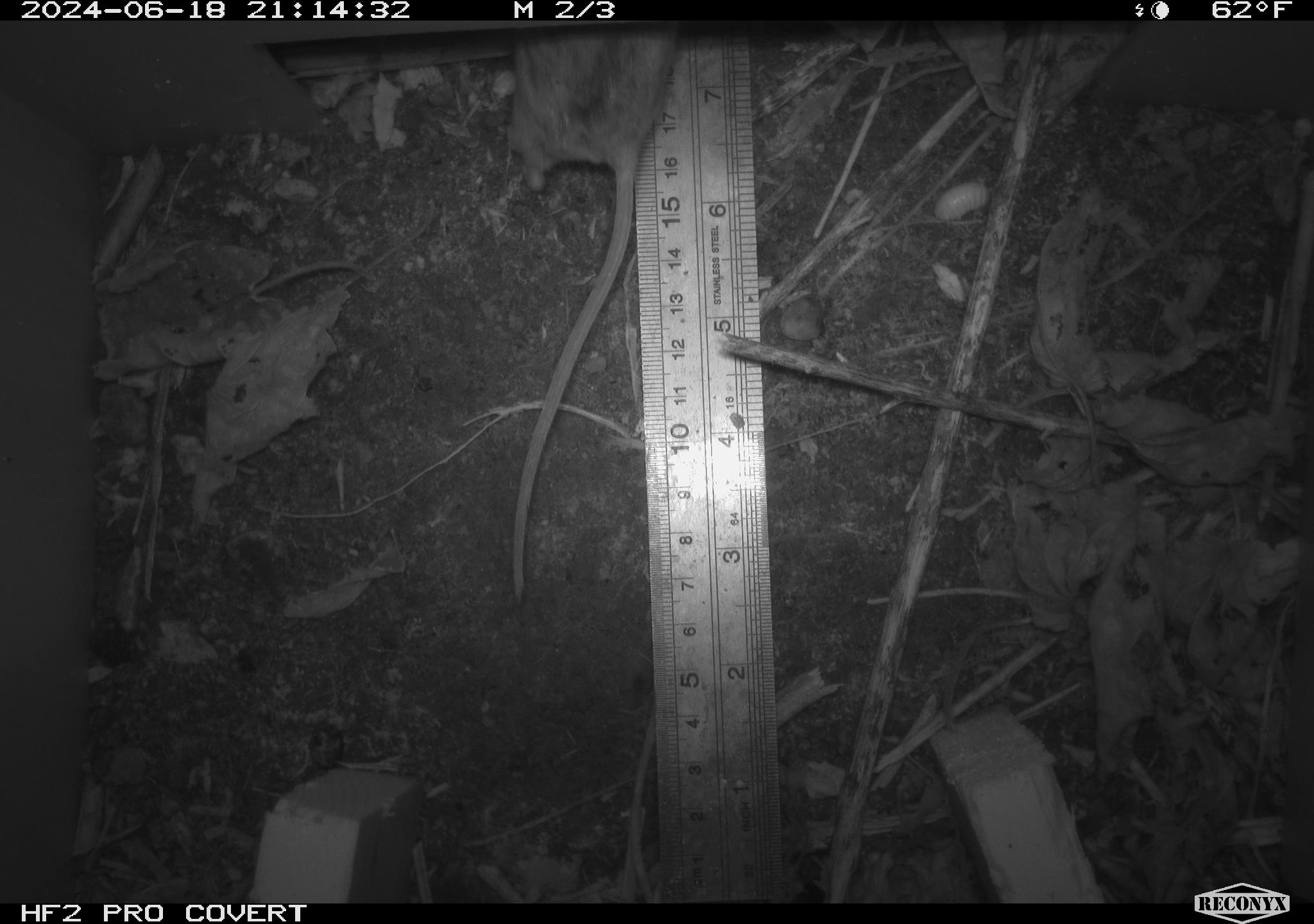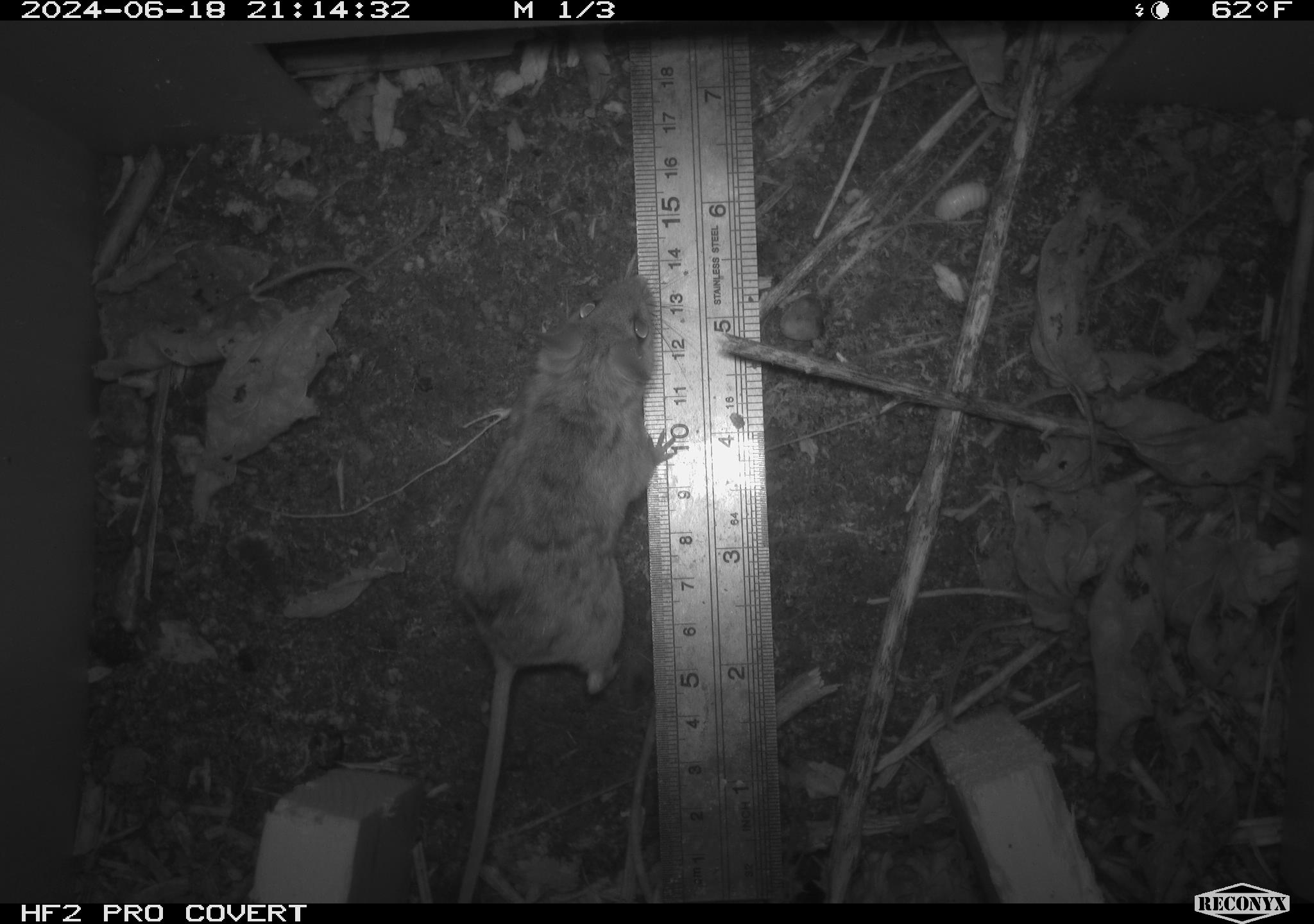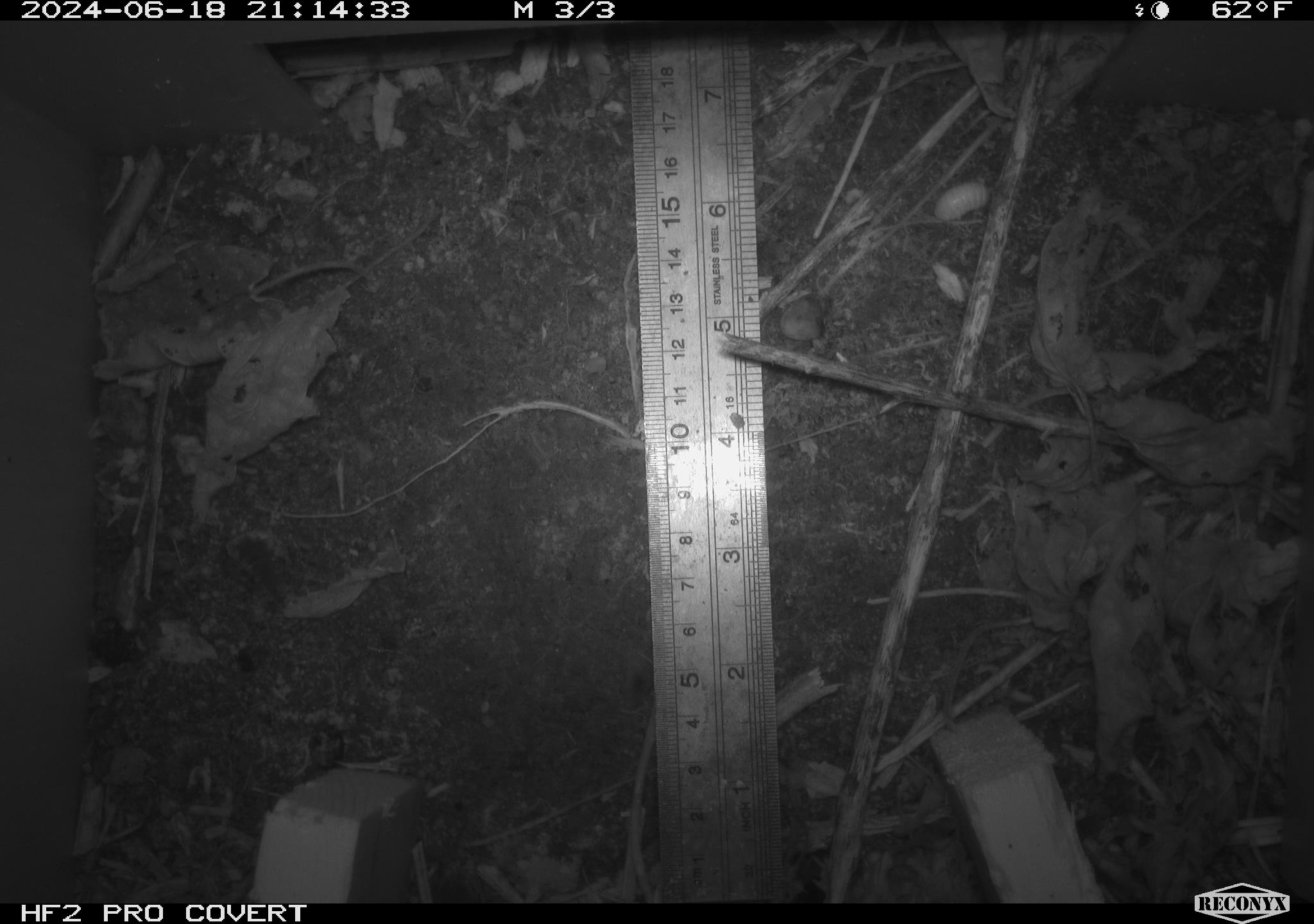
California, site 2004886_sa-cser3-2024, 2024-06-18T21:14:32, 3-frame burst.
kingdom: Animalia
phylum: Chordata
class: Mammalia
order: Rodentia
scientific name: Rodentia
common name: rodent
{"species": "rodent (Rodentia)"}